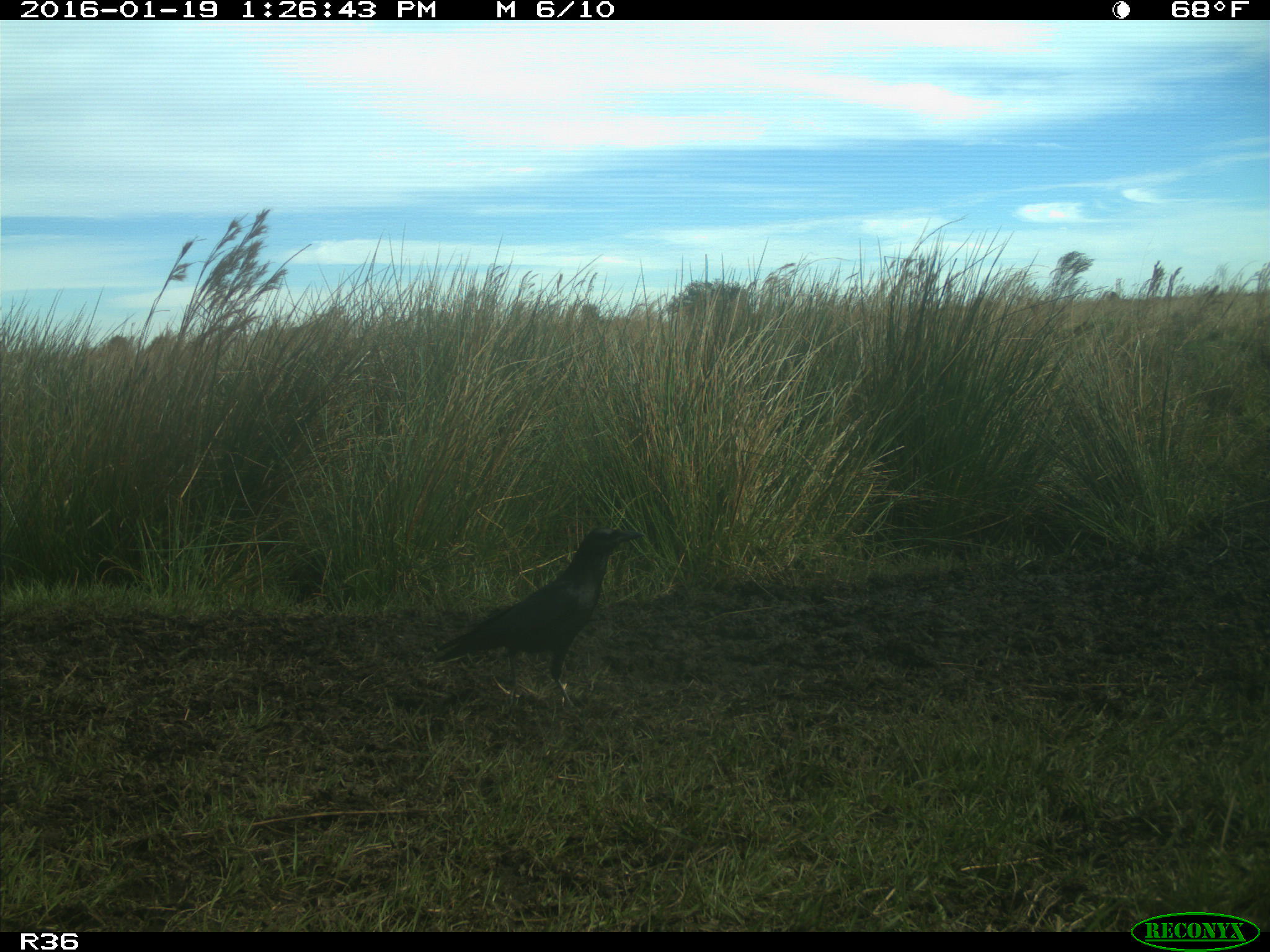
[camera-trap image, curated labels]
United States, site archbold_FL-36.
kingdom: Animalia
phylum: Chordata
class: Aves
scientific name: Aves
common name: birds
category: unidentified bird